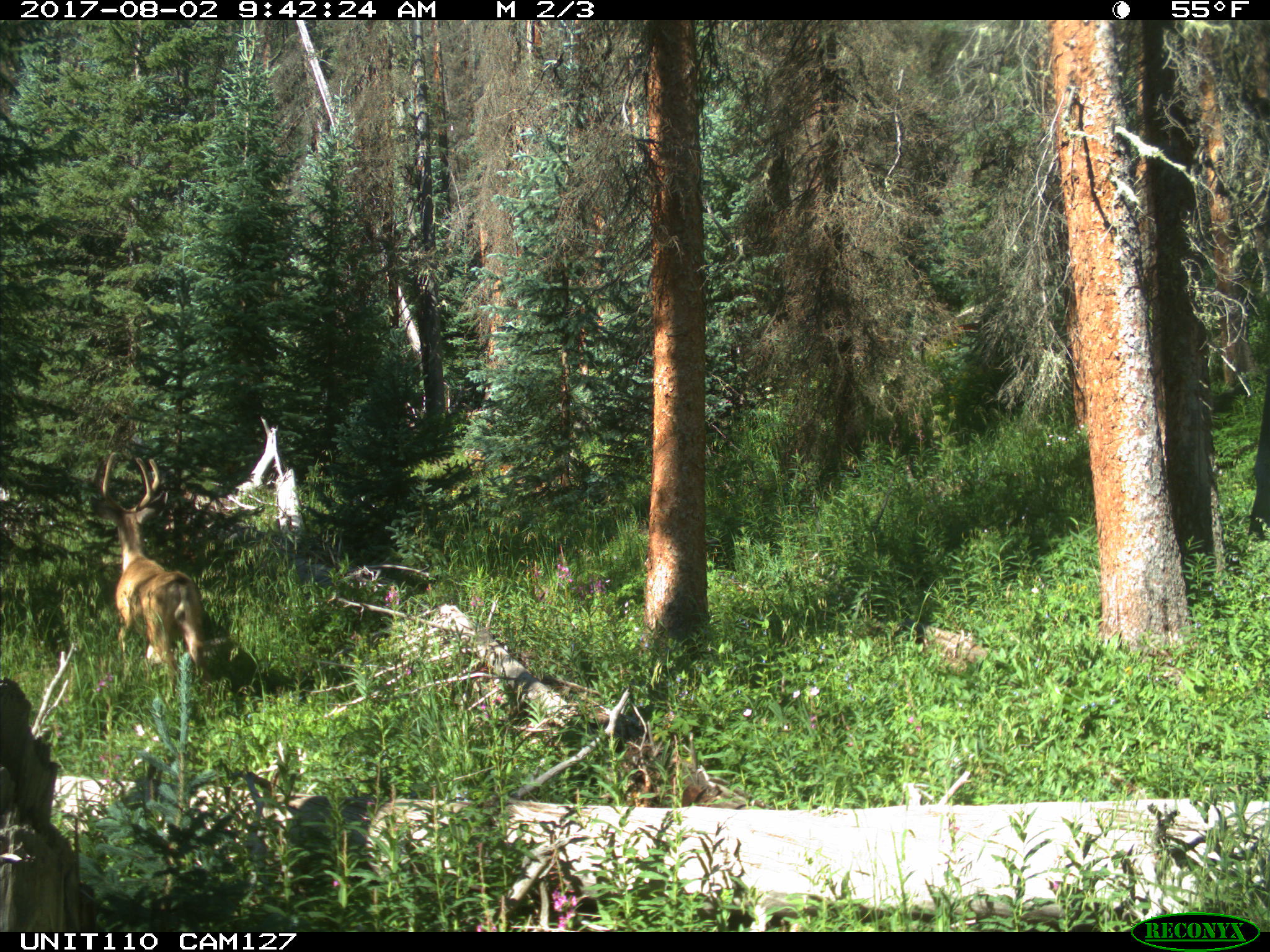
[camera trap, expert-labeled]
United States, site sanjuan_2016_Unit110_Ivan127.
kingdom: Animalia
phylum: Chordata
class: Mammalia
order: Artiodactyla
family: Cervidae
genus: Odocoileus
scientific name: Odocoileus hemionus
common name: mule deer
Odocoileus hemionus (mule deer).